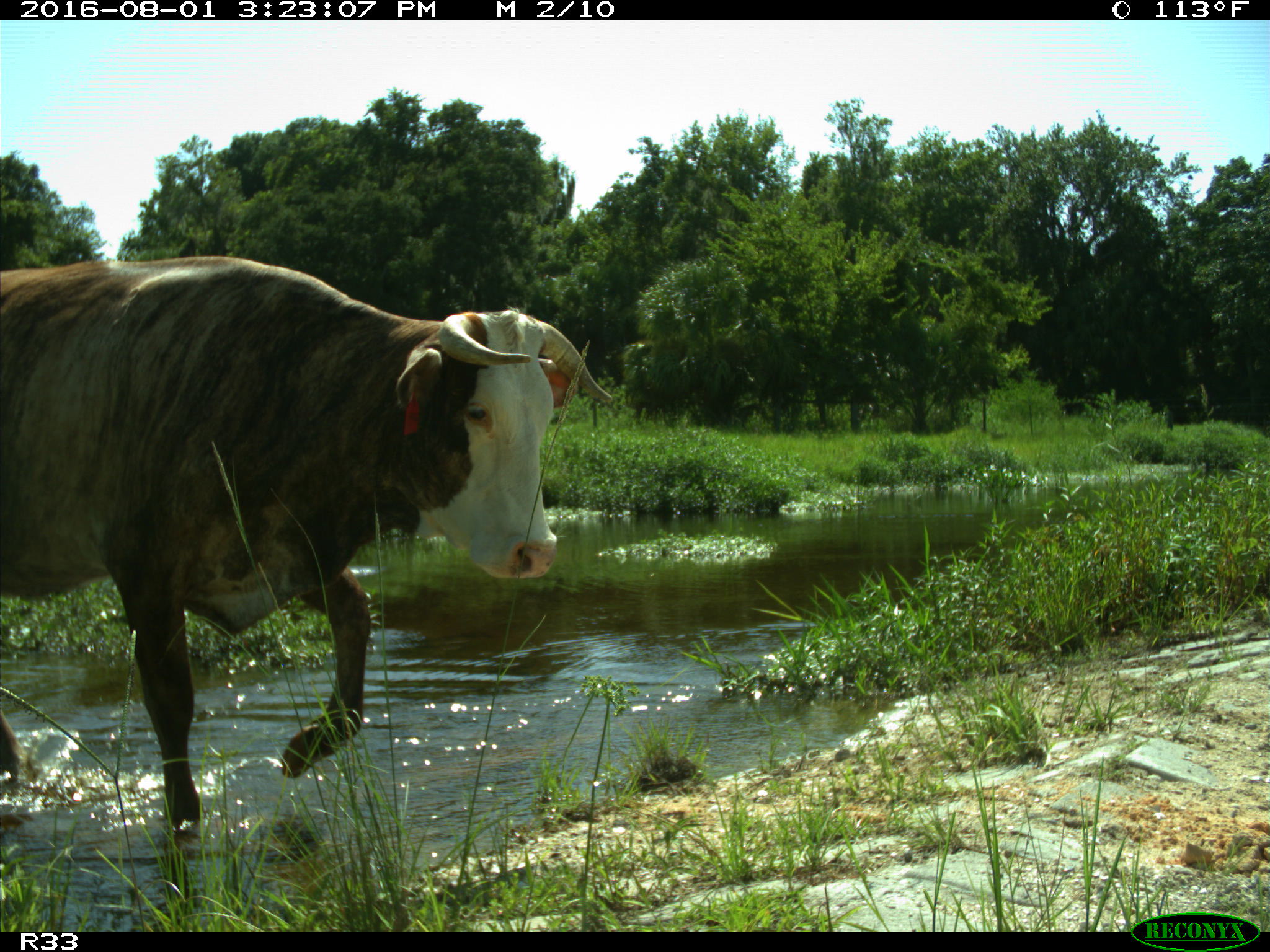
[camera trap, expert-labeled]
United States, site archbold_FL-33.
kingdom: Animalia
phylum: Chordata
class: Mammalia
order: Artiodactyla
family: Bovidae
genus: Bos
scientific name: Bos taurus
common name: domestic cow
Bos taurus (domestic cow).